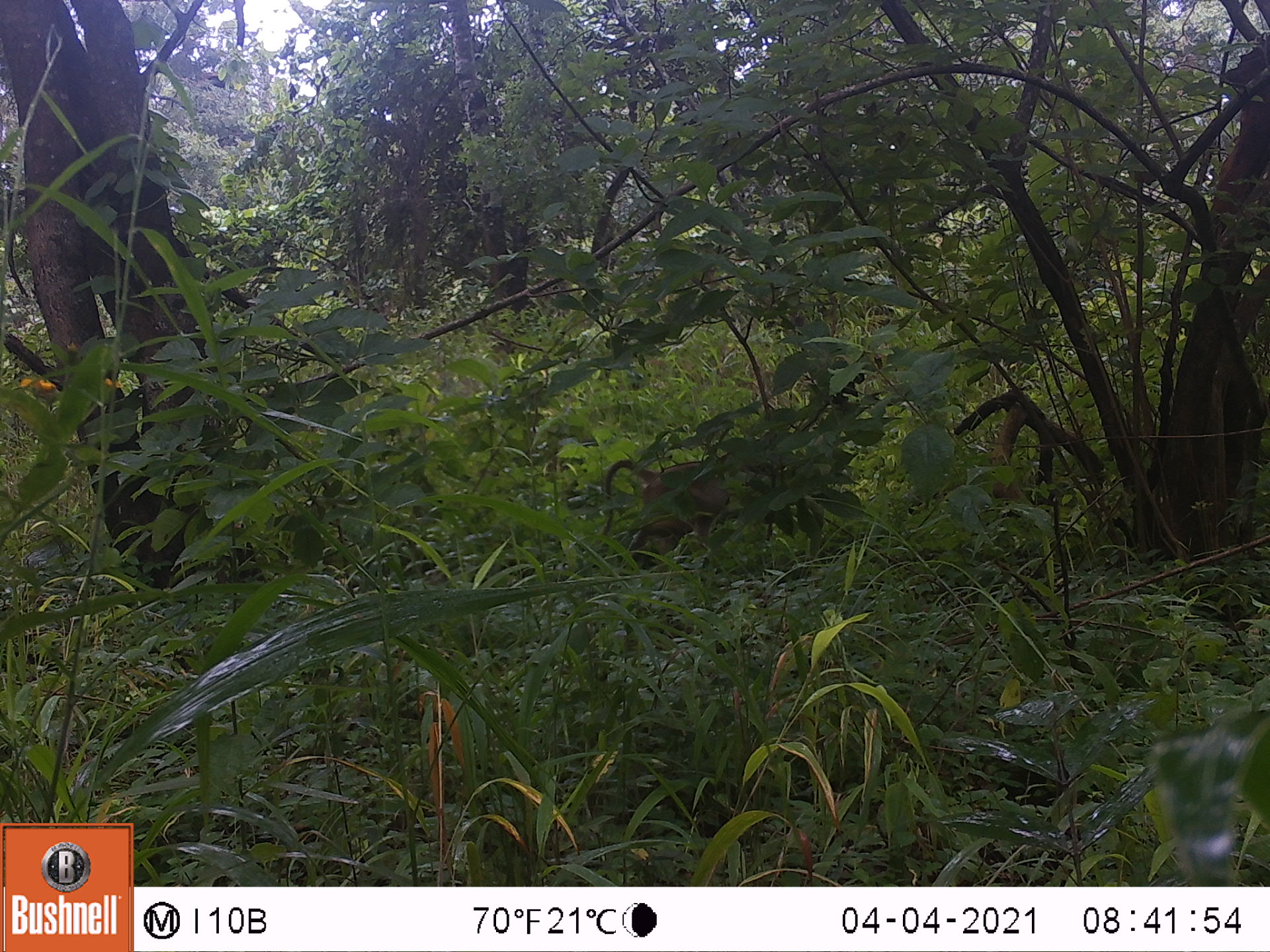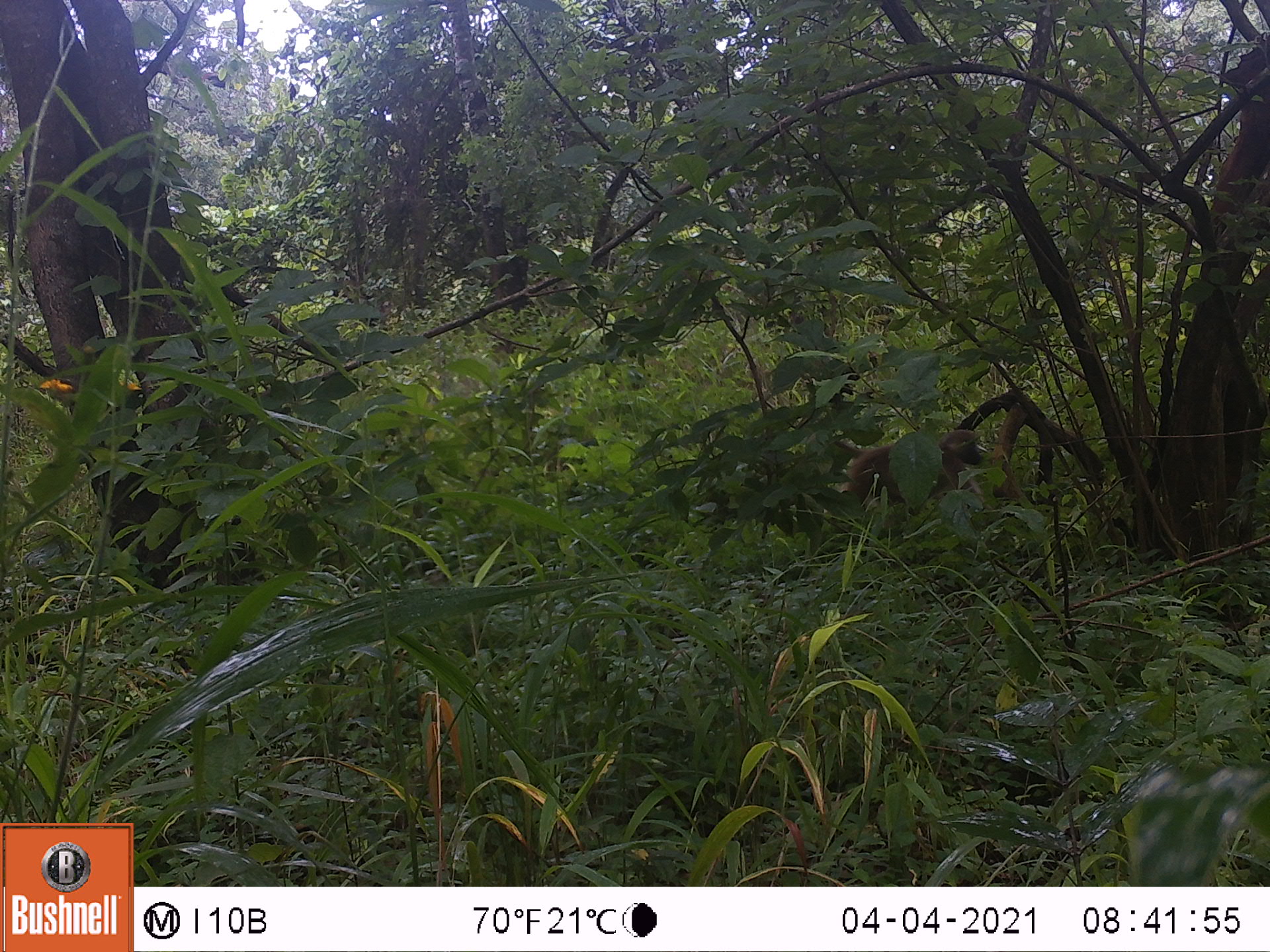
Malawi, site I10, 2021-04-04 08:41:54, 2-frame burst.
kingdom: Animalia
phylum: Chordata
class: Mammalia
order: Primates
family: Cercopithecidae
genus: Papio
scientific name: Papio cynocephalus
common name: yellow baboon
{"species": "yellow baboon (Papio cynocephalus)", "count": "1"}